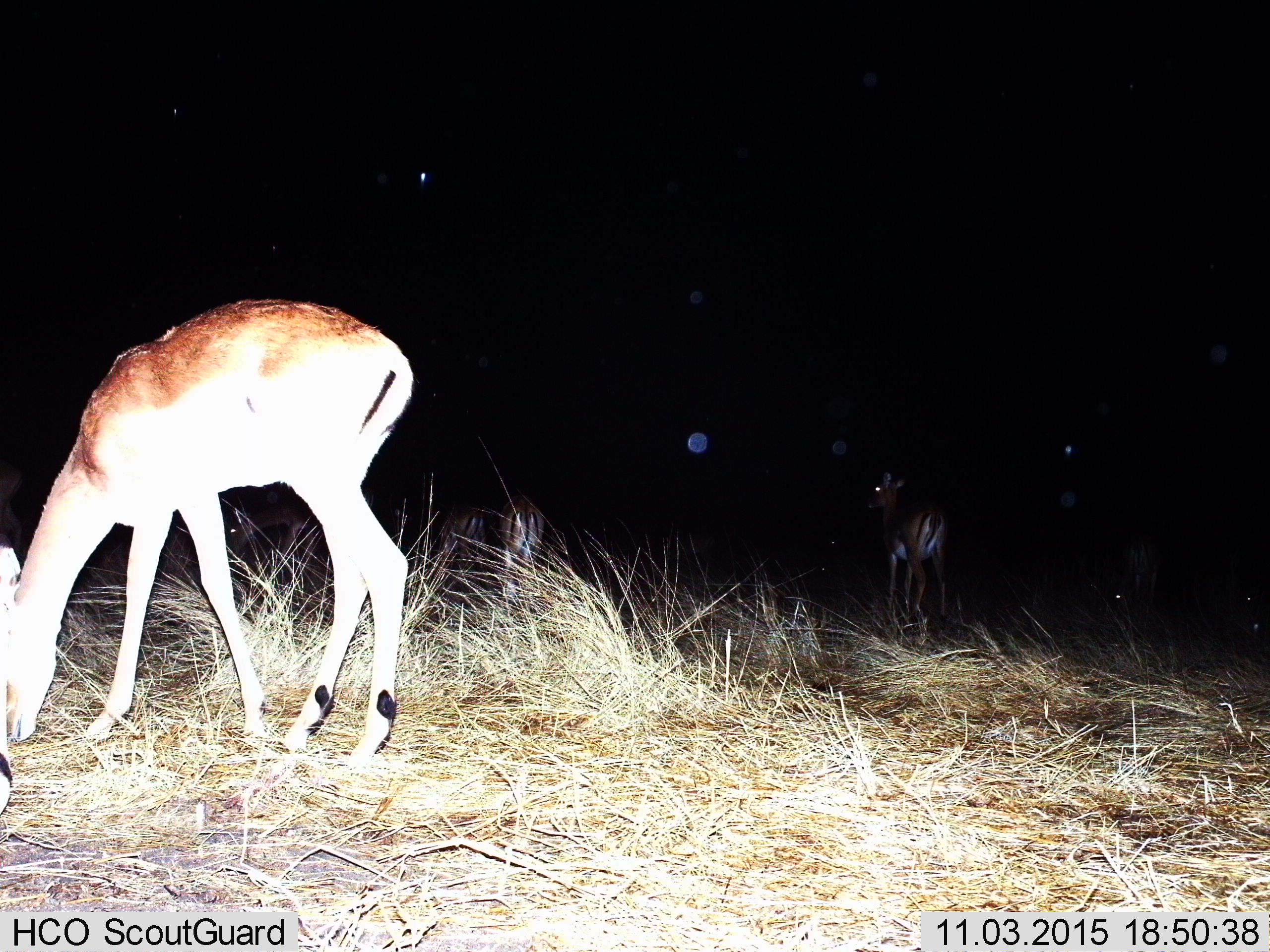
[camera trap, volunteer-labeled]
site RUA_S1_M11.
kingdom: Animalia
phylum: Chordata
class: Mammalia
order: Artiodactyla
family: Bovidae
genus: Aepyceros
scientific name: Aepyceros melampus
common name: impala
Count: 5.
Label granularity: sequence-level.